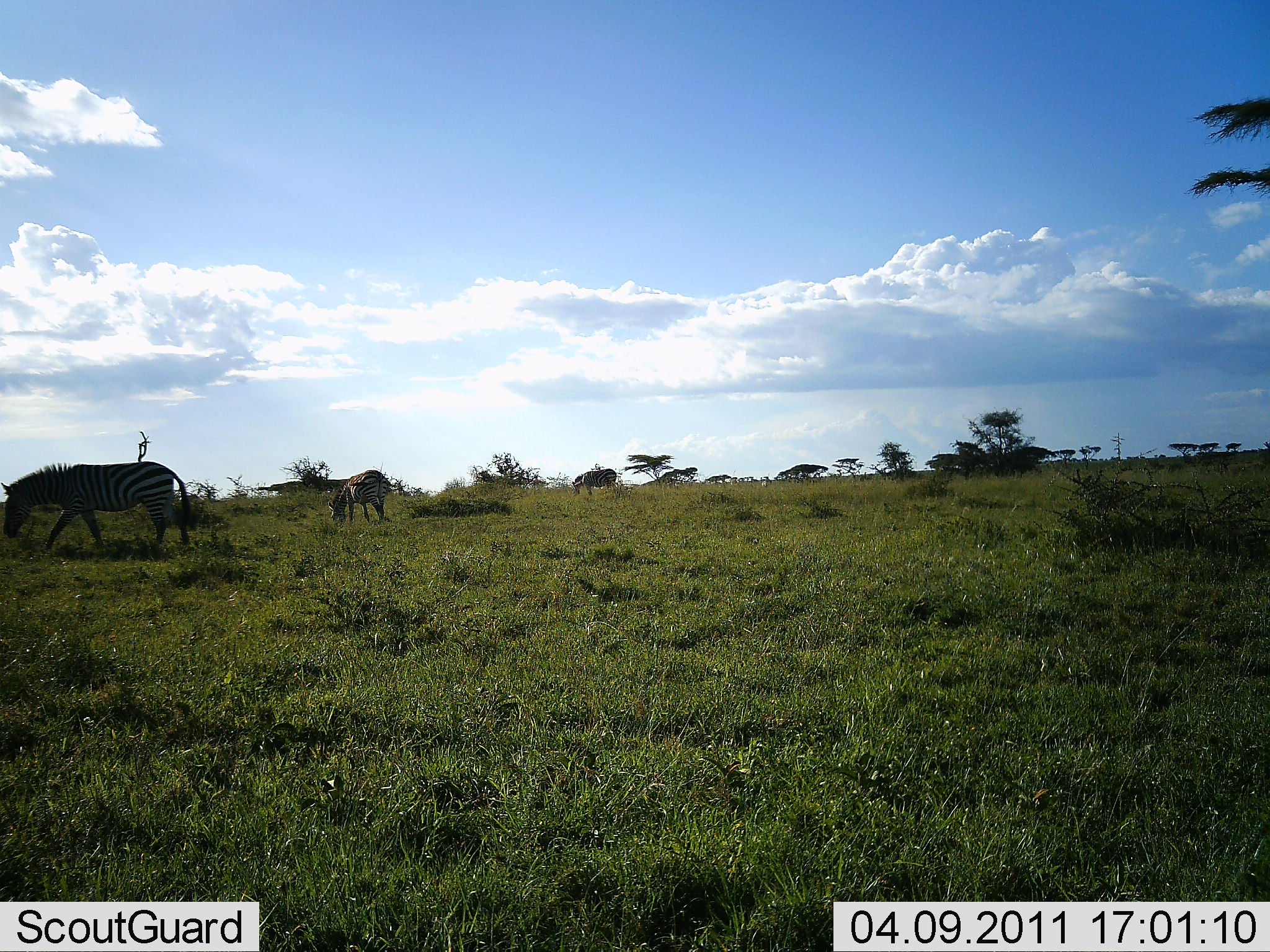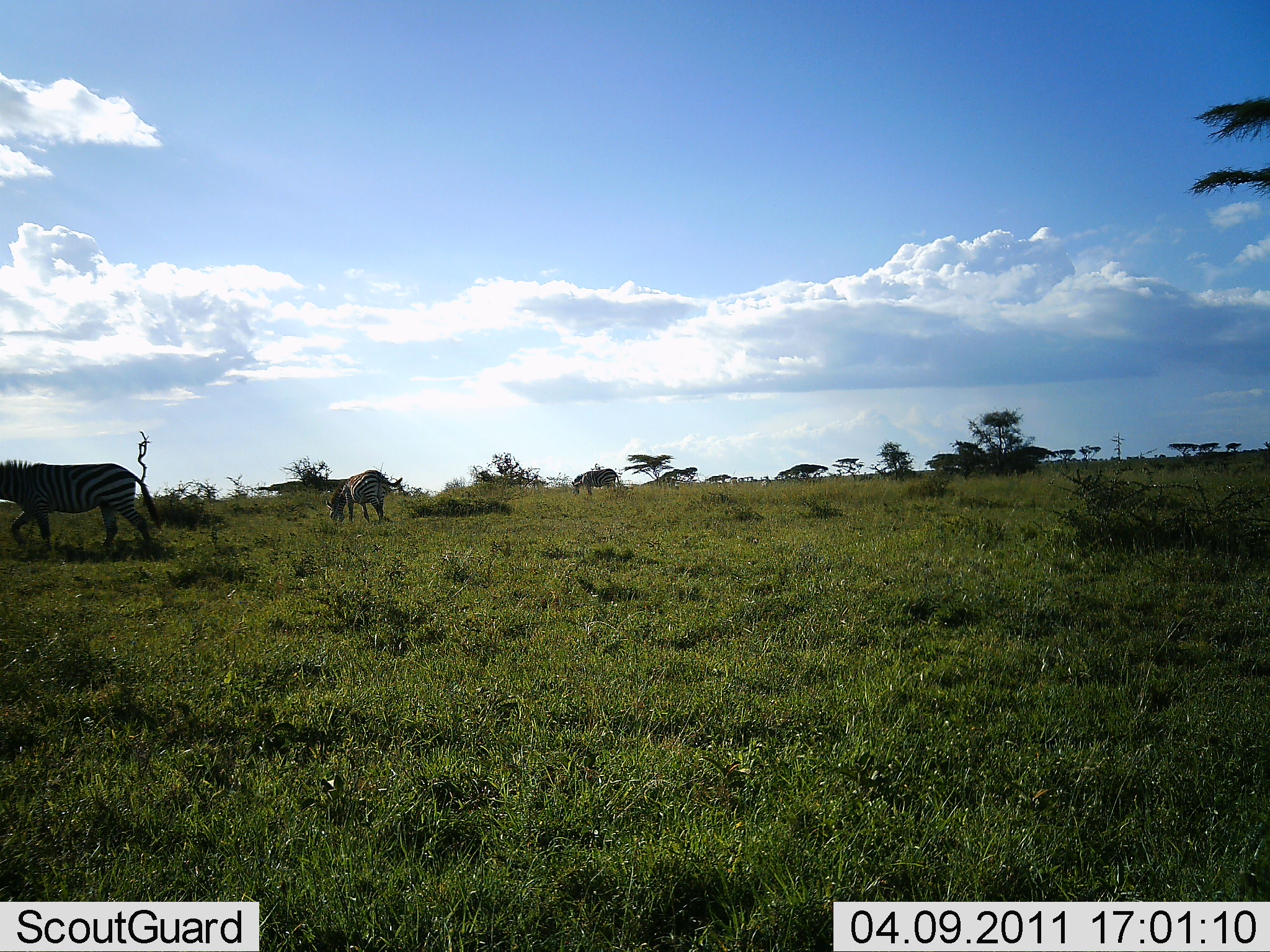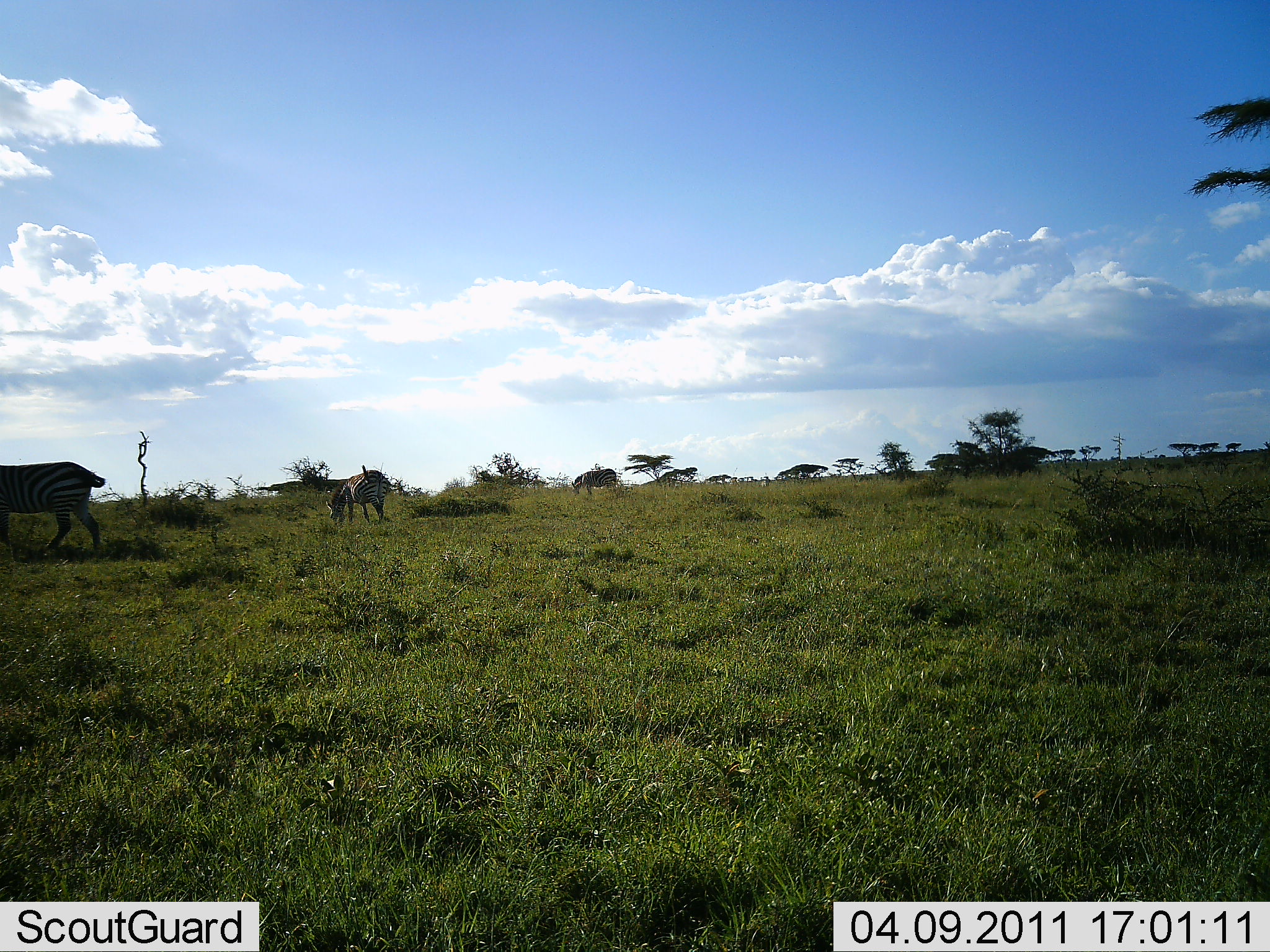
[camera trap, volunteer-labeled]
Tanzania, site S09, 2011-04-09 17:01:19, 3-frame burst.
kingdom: Animalia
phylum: Chordata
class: Mammalia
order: Perissodactyla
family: Equidae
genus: Equus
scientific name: Equus quagga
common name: plains zebra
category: zebra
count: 2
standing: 33%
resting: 0%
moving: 60%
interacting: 0%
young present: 0%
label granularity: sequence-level